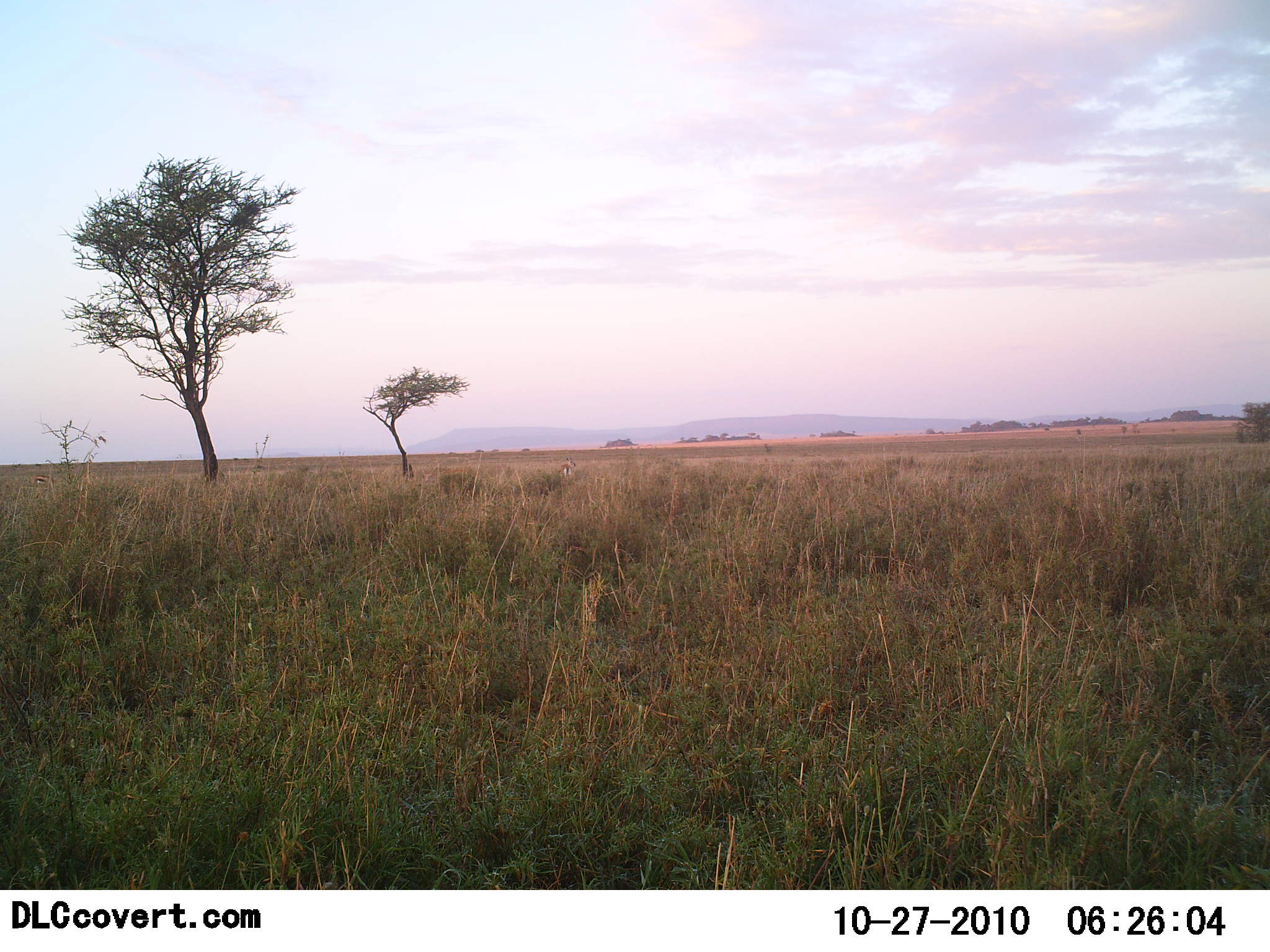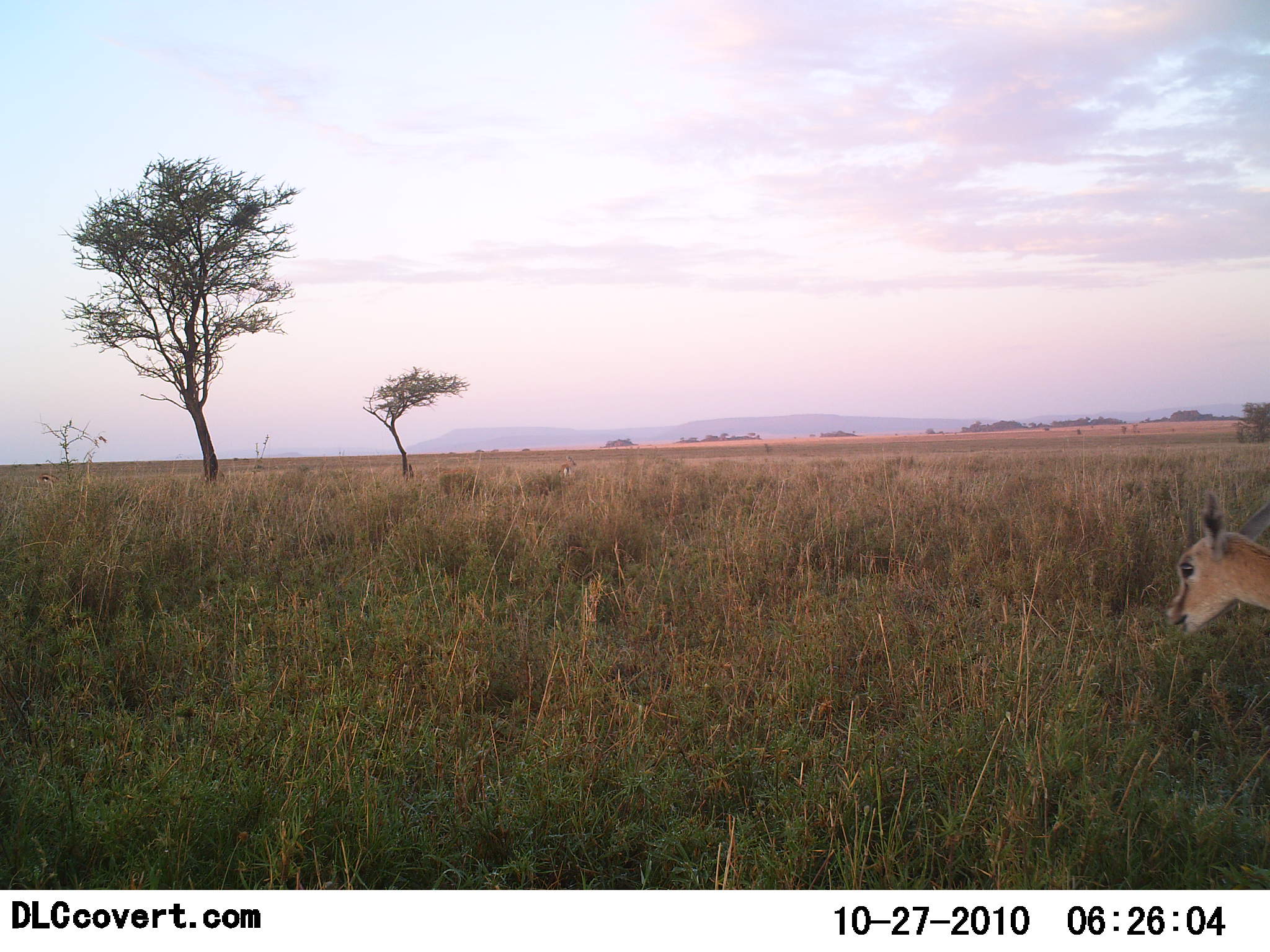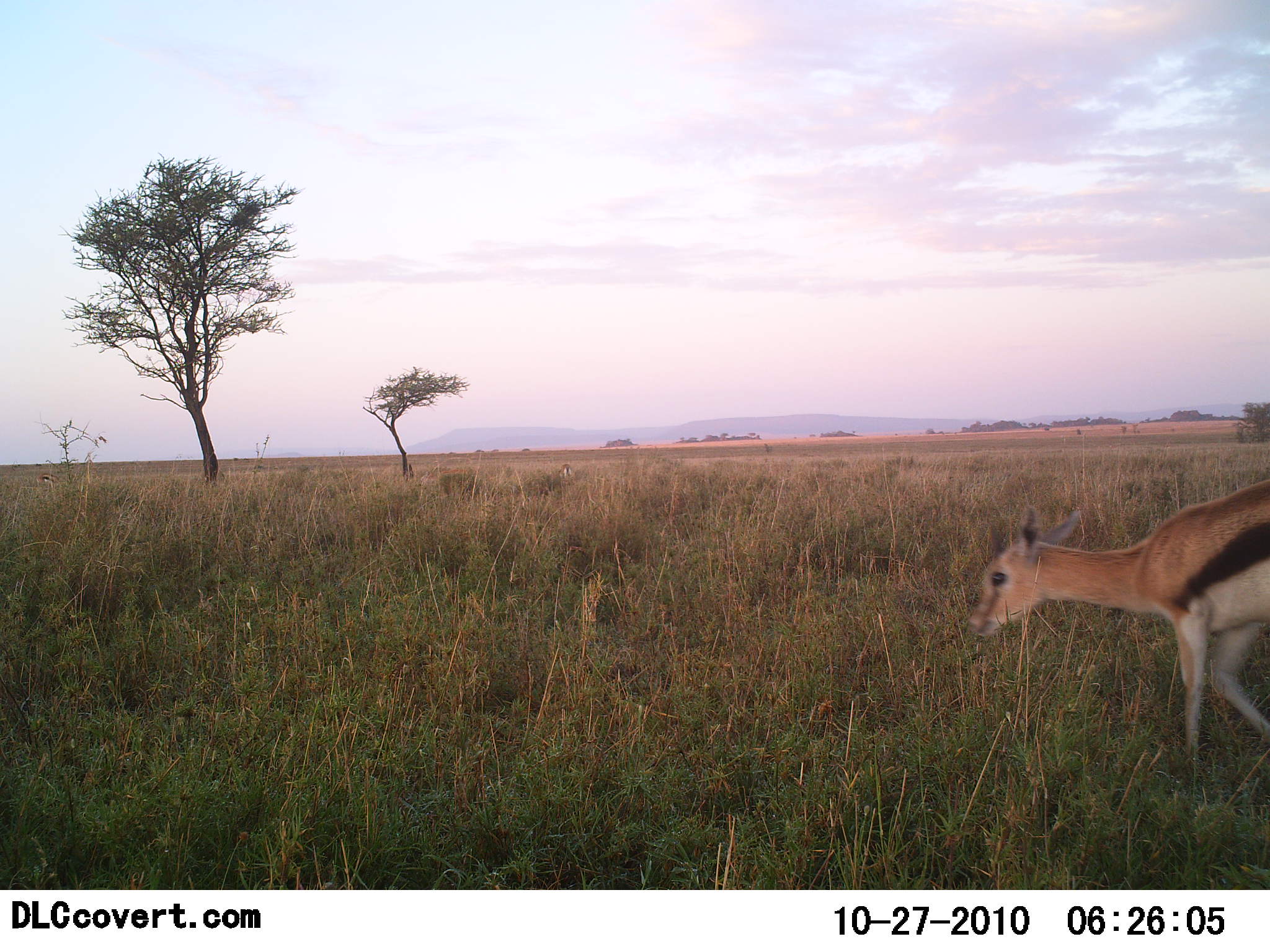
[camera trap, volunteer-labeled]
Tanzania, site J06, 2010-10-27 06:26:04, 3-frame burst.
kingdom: Animalia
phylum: Chordata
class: Mammalia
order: Artiodactyla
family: Bovidae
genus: Eudorcas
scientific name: Eudorcas thomsonii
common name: thomson's gazelle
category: gazellethomsons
Gazellethomsons (thomson's gazelle) (Eudorcas thomsonii), count 1. Behavior (volunteer vote fractions): standing 9%, resting 0%, moving 82%, interacting 0%. Young present (vote fraction): 36%. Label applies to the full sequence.